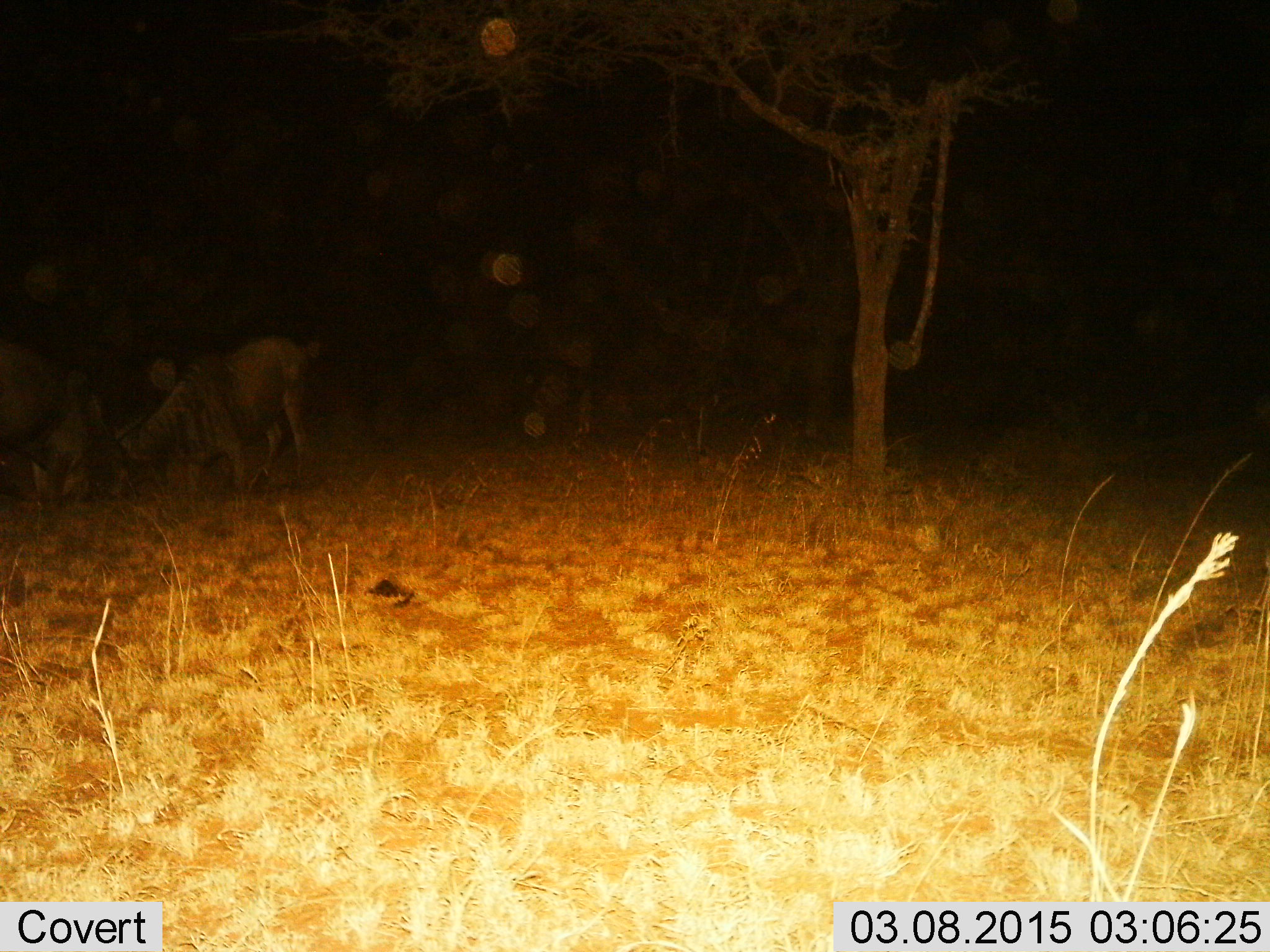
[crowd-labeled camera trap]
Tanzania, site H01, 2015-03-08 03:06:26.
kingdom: Animalia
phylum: Chordata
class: Mammalia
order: Artiodactyla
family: Bovidae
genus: Connochaetes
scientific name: Connochaetes taurinus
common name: blue wildebeest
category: wildebeest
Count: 2.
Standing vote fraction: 20%.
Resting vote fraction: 0%.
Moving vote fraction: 0%.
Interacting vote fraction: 20%.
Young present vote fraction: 0%.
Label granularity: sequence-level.